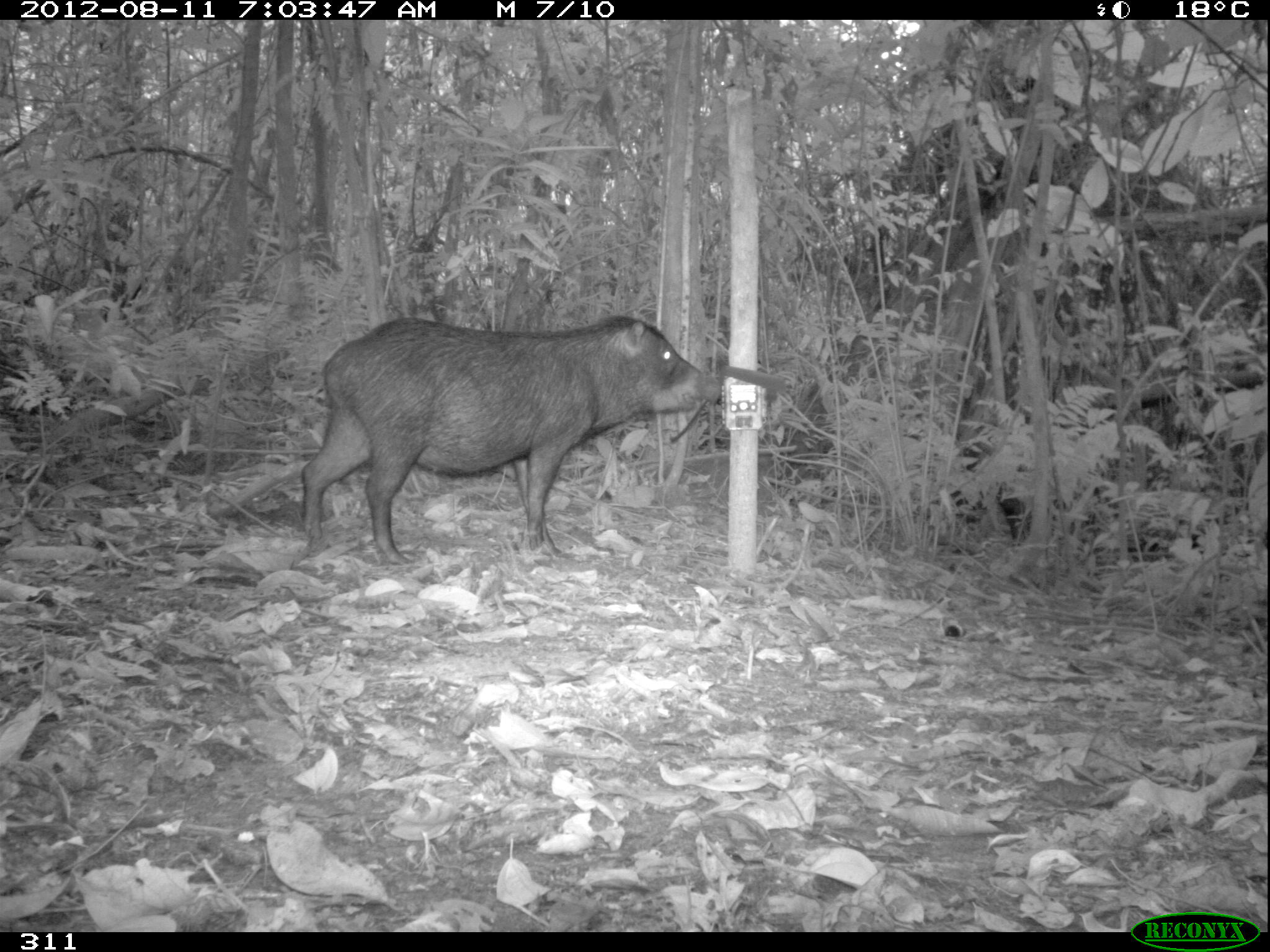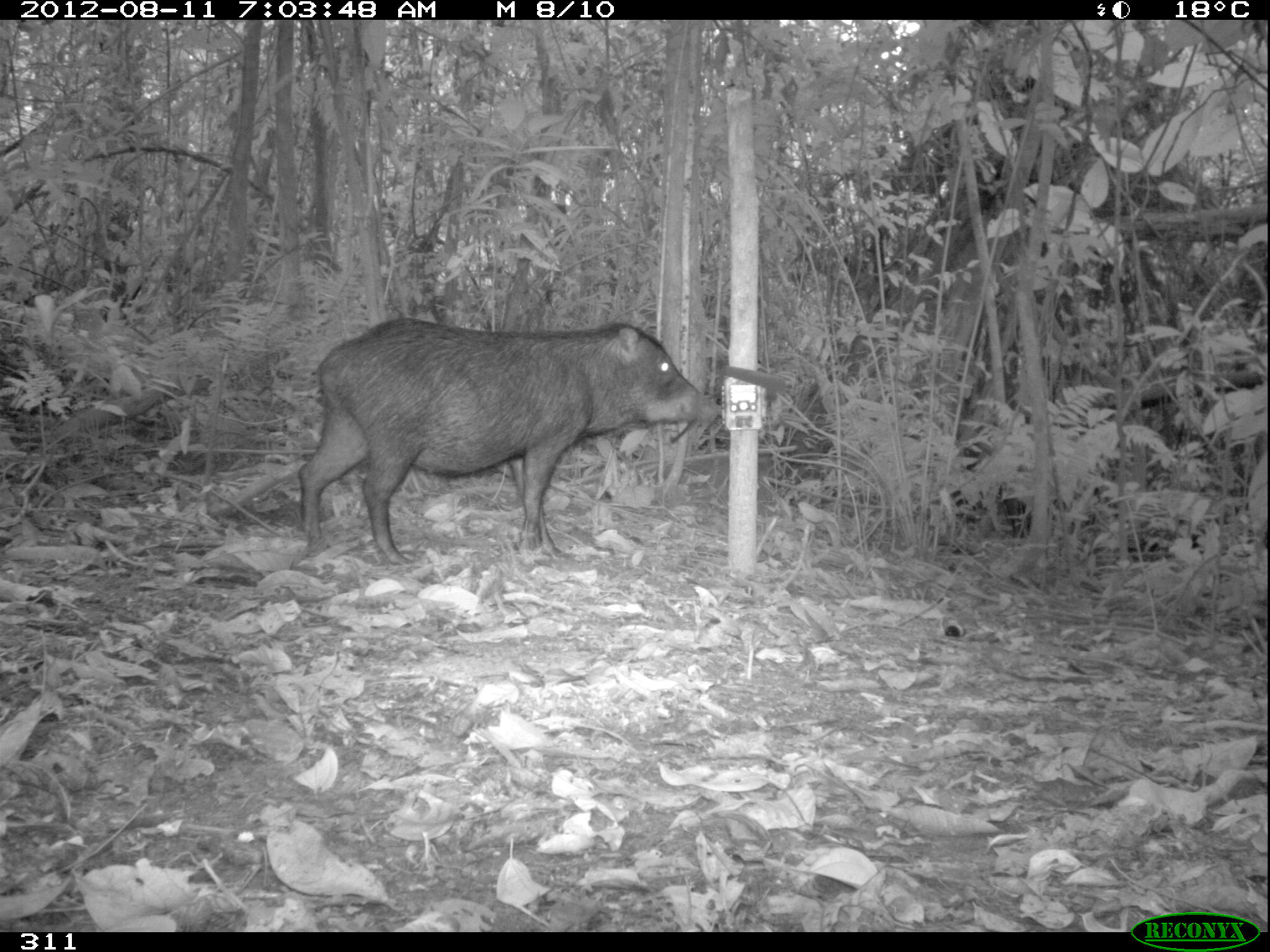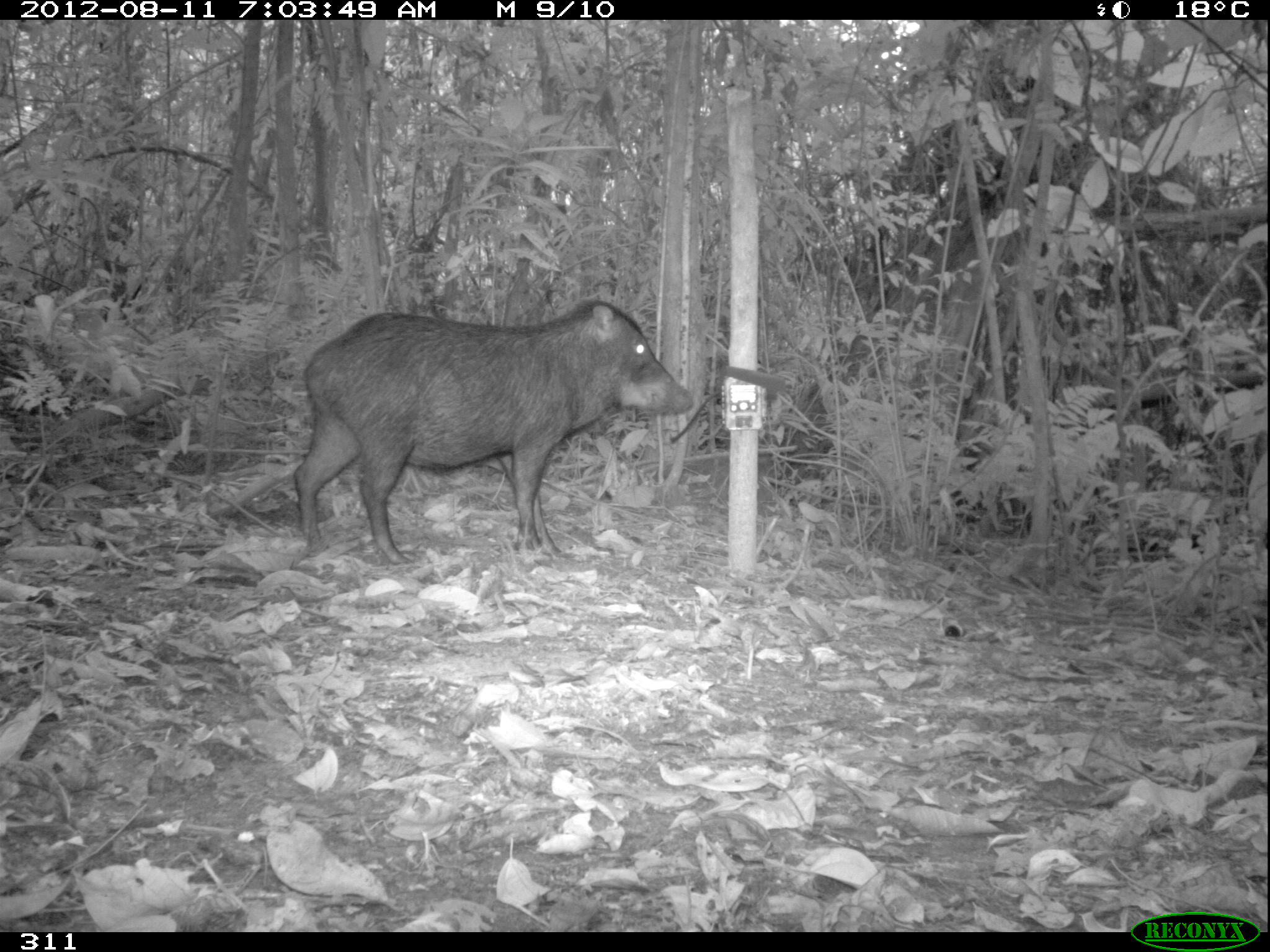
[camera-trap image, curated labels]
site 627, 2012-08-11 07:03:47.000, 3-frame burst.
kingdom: Animalia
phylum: Chordata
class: Mammalia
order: Artiodactyla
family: Tayassuidae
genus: Tayassu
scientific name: Tayassu pecari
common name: white-lipped peccary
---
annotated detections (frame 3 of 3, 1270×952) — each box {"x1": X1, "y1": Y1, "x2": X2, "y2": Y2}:
tayassu pecari: {"x1": 291, "y1": 298, "x2": 693, "y2": 565}